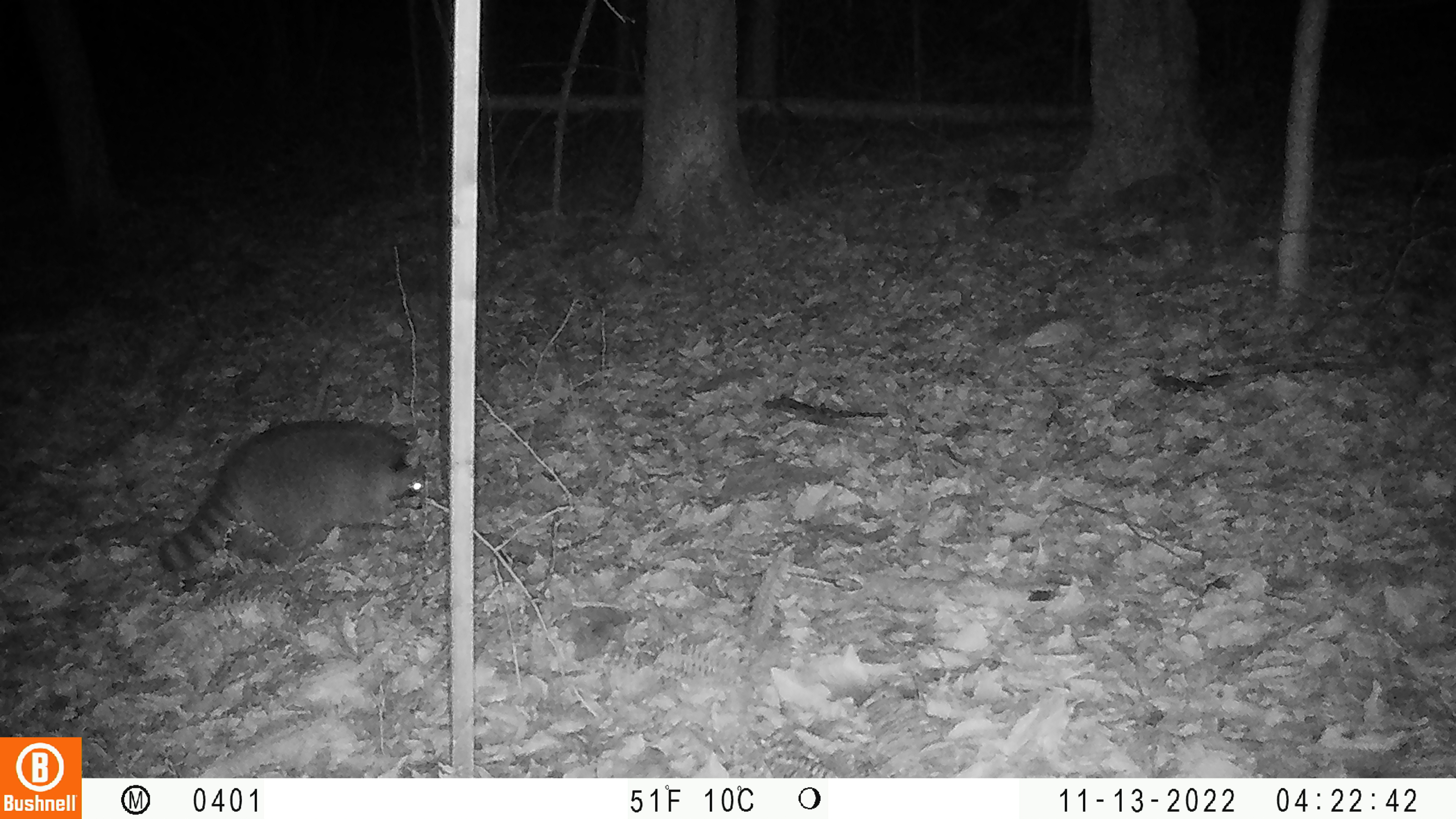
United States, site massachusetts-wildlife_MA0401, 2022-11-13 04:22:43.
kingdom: Animalia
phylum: Chordata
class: Mammalia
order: Carnivora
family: Procyonidae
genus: Procyon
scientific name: Procyon lotor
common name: raccoon